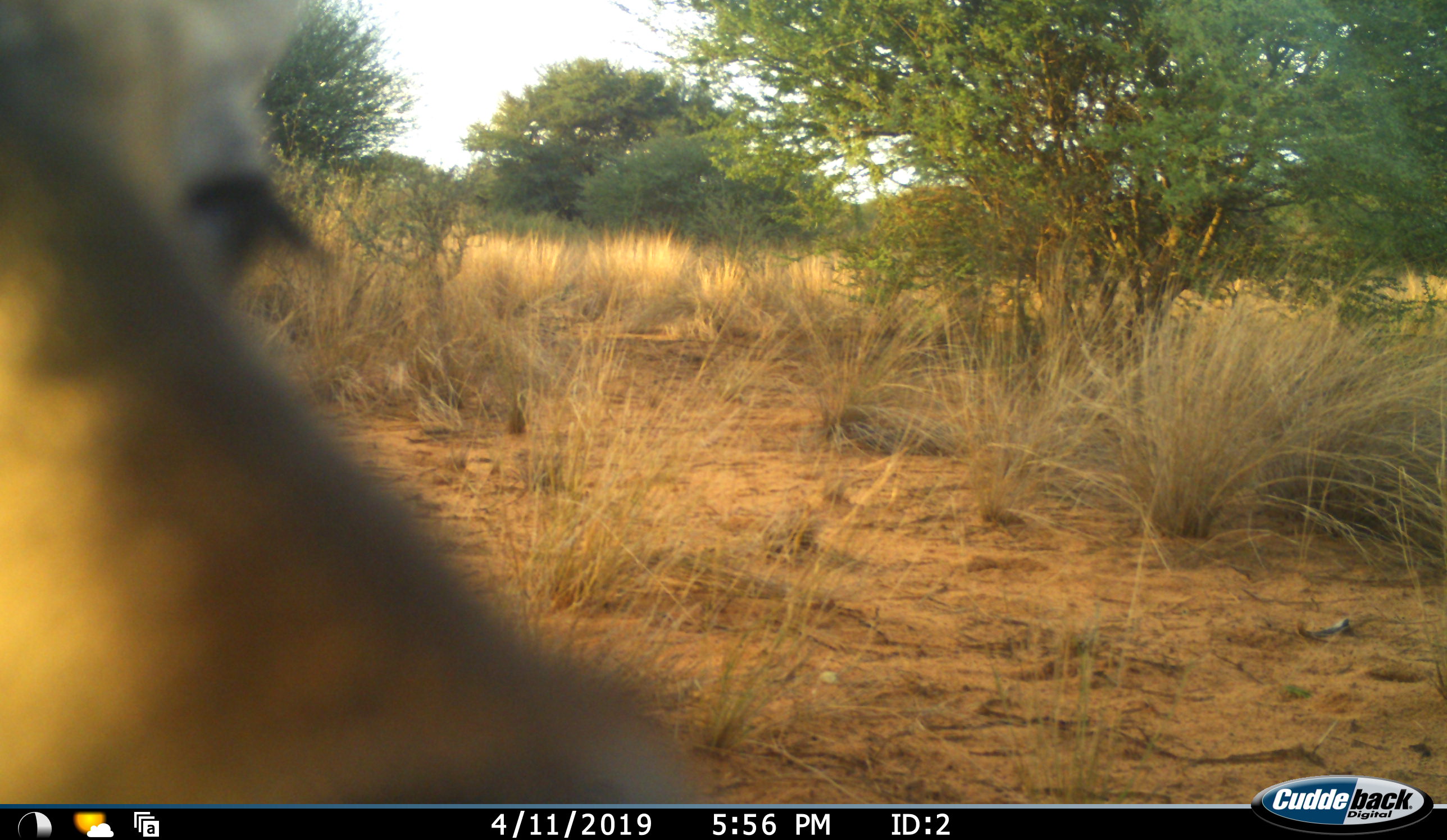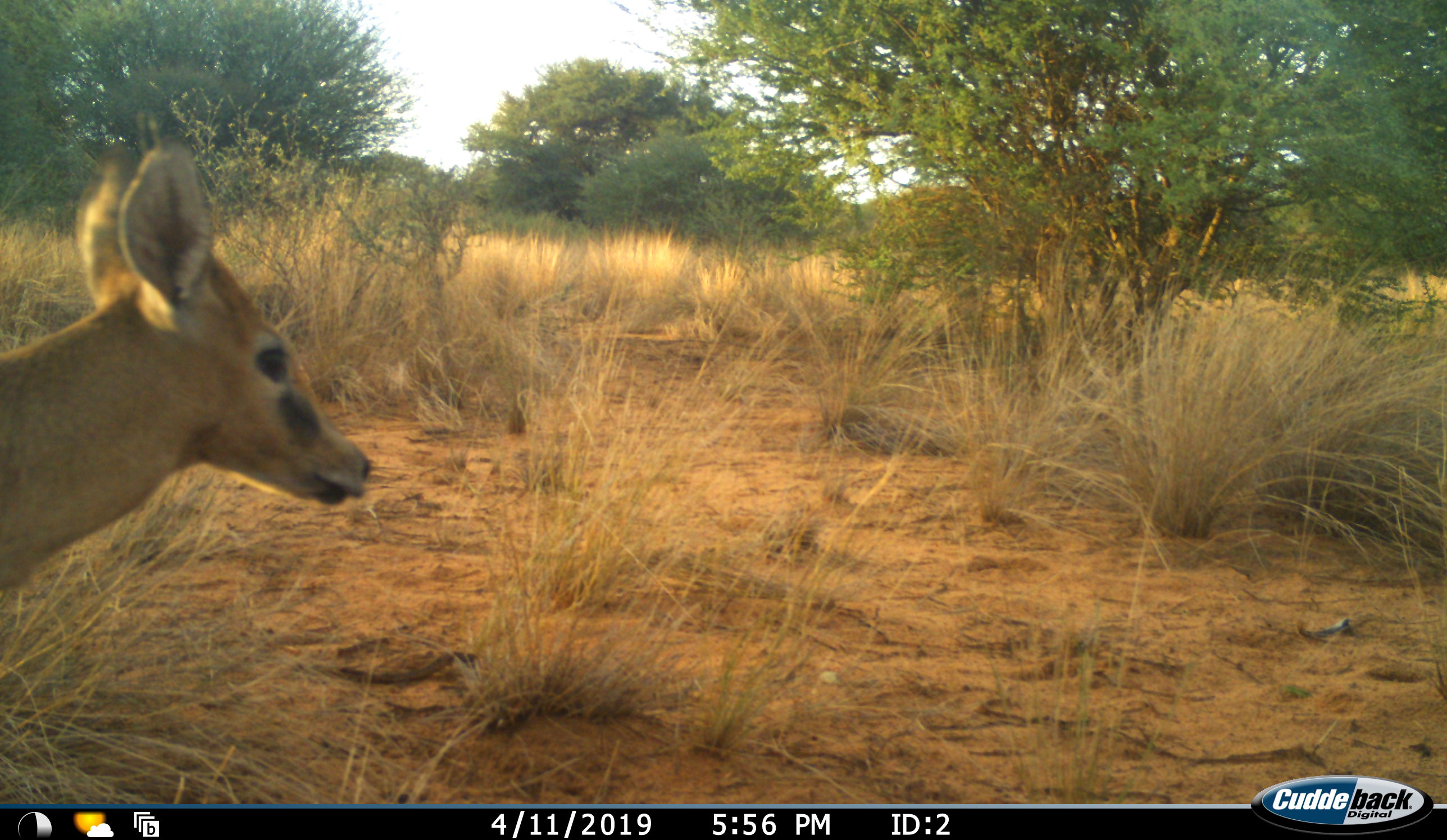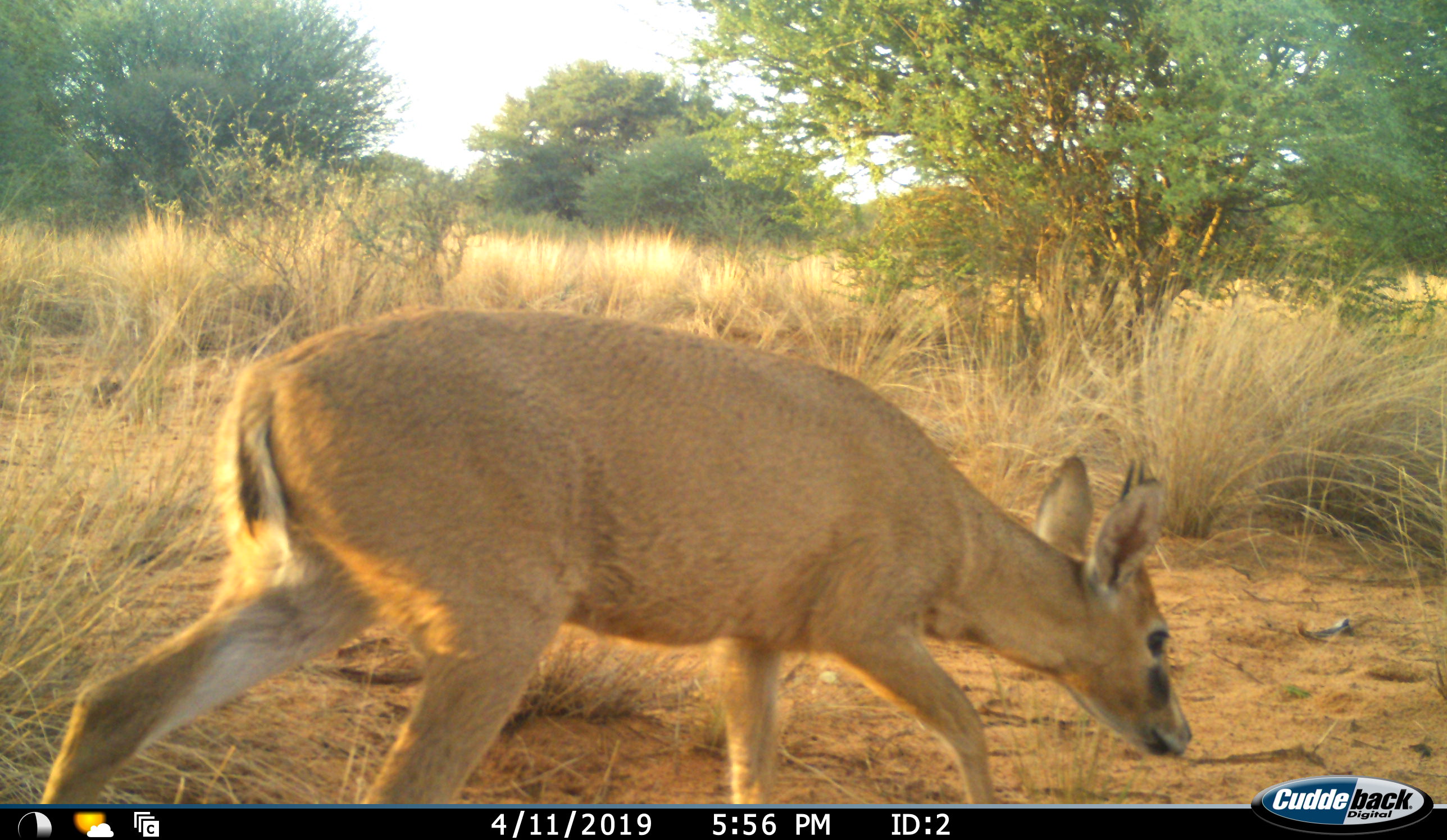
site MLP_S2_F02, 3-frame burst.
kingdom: Animalia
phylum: Chordata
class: Mammalia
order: Artiodactyla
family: Bovidae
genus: Sylvicapra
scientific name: Sylvicapra grimmia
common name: common duiker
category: duikercommongrey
Duikercommongrey (common duiker) (Sylvicapra grimmia), count 1. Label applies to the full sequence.